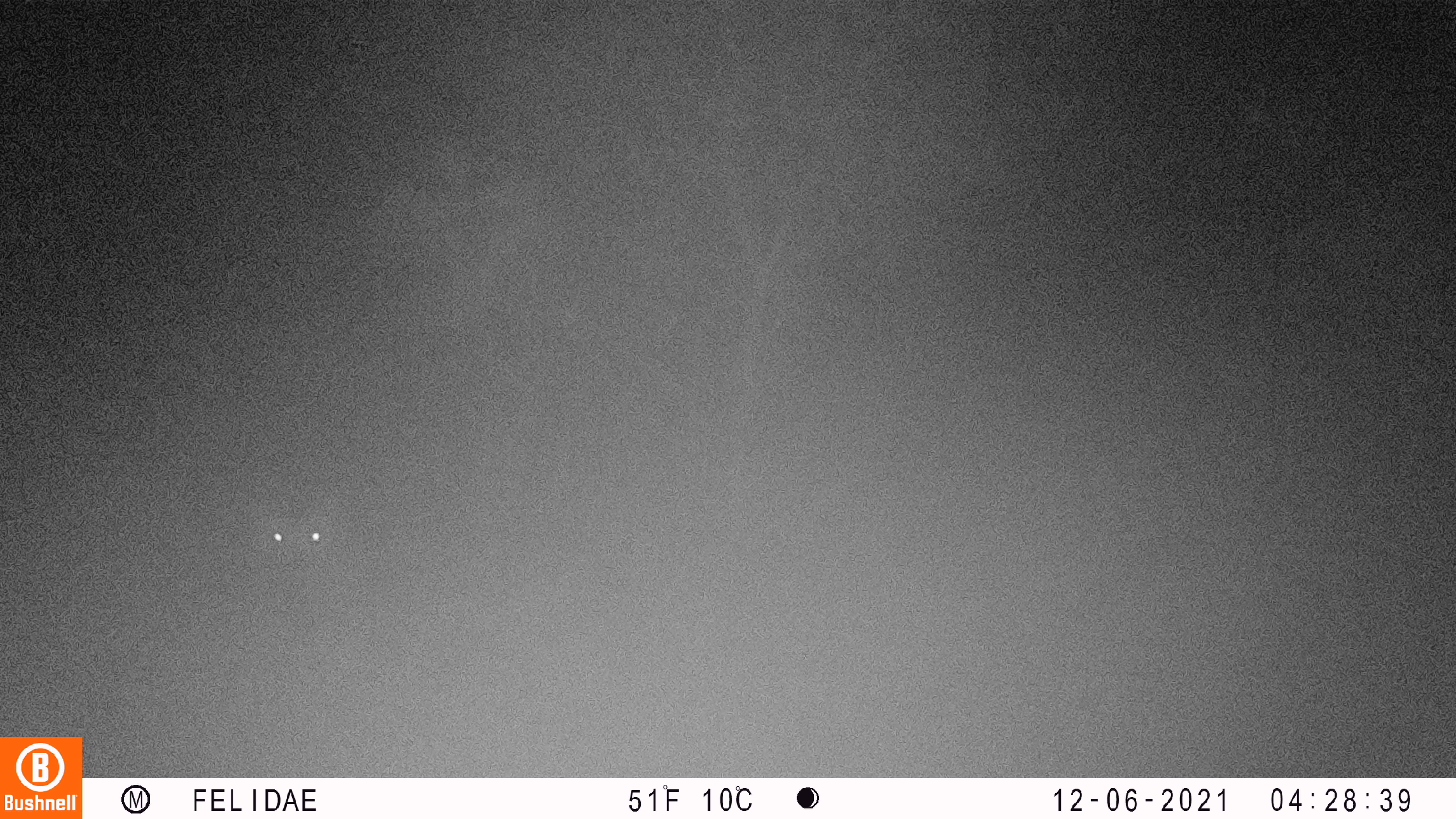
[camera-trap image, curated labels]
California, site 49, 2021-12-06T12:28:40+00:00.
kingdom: Animalia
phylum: Chordata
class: Mammalia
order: Artiodactyla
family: Cervidae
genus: Odocoileus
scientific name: Odocoileus hemionus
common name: mule deer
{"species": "mule deer (Odocoileus hemionus)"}